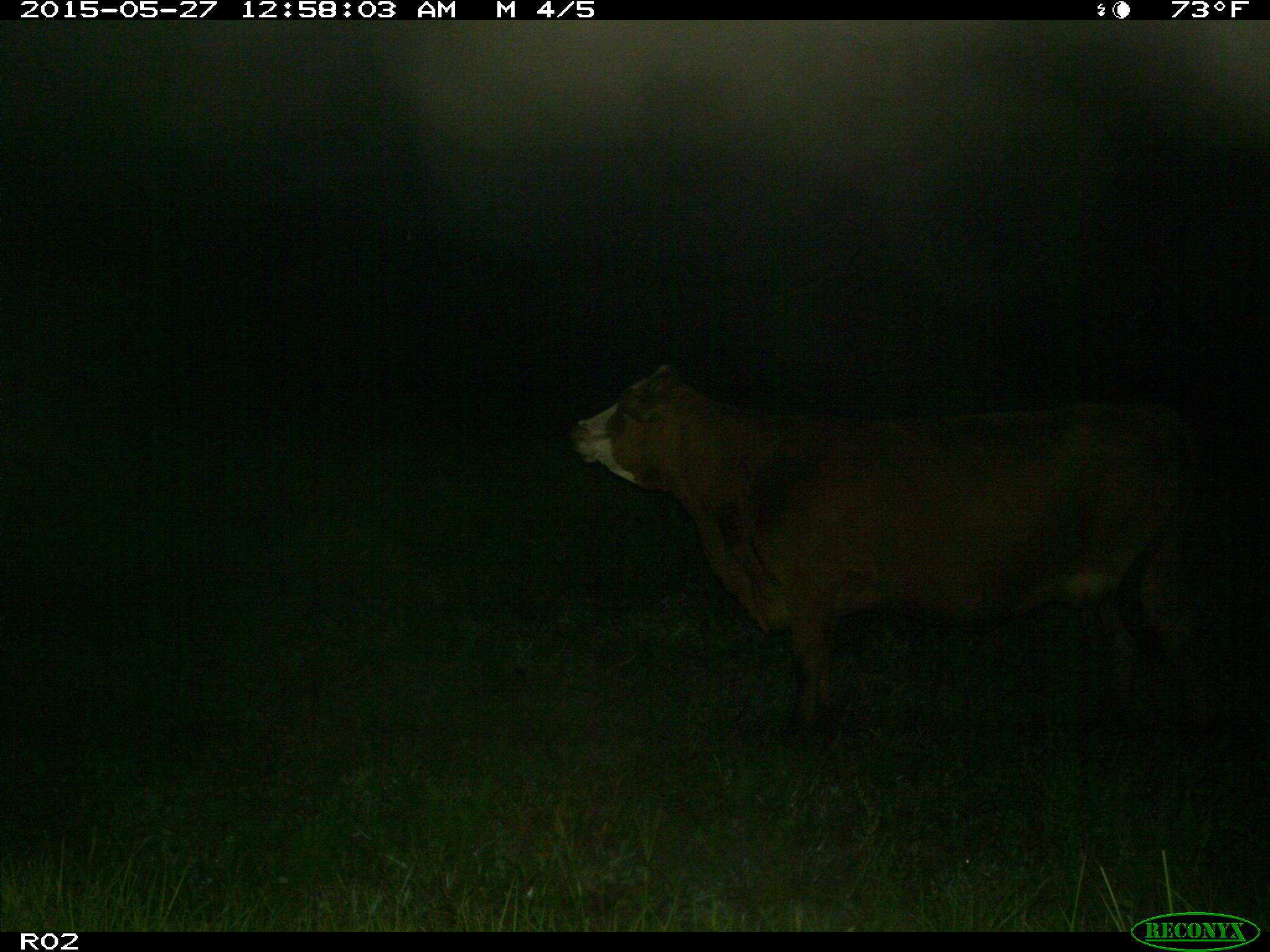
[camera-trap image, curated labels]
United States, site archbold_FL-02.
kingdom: Animalia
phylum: Chordata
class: Mammalia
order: Artiodactyla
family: Bovidae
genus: Bos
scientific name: Bos taurus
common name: domestic cow